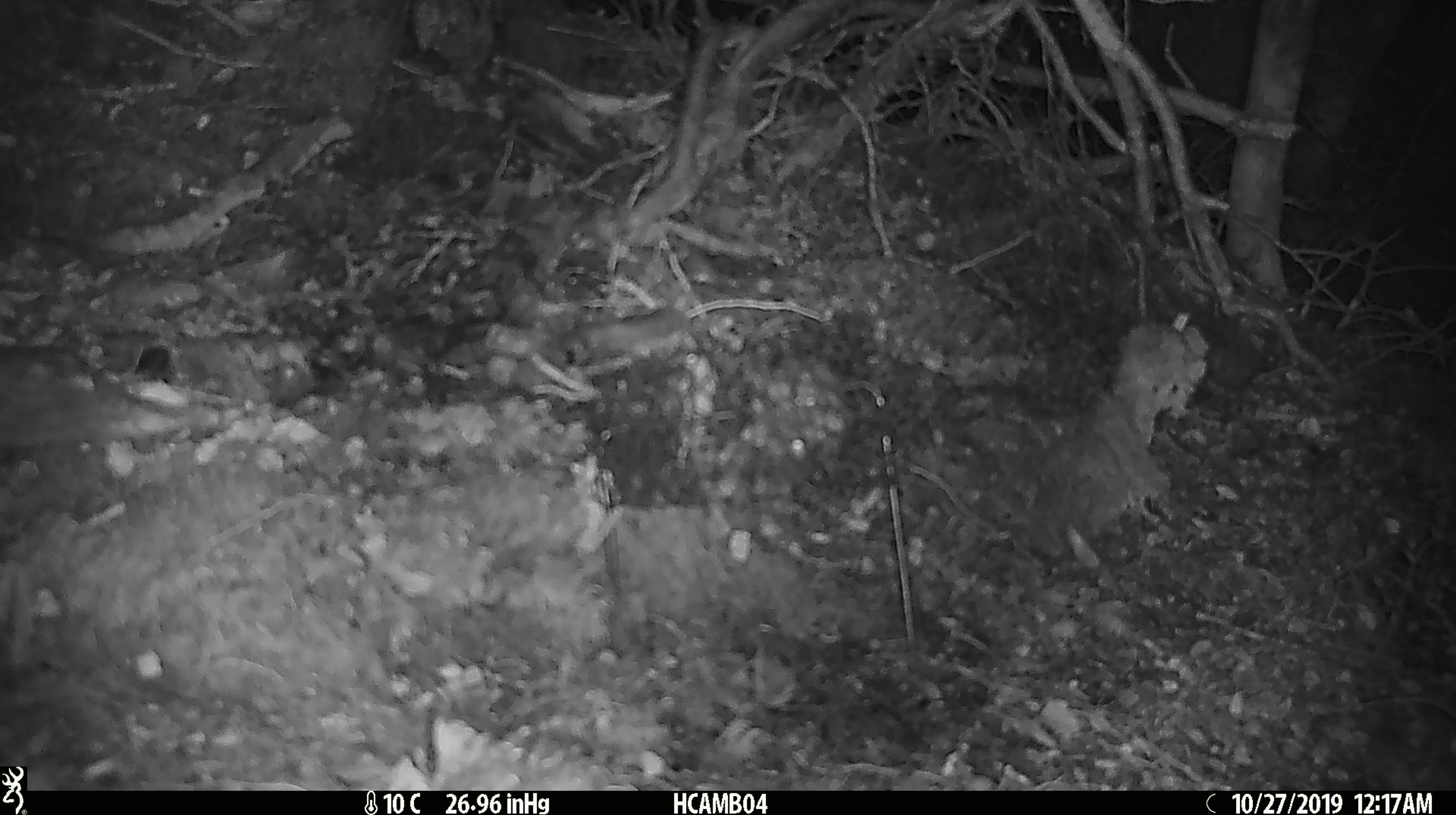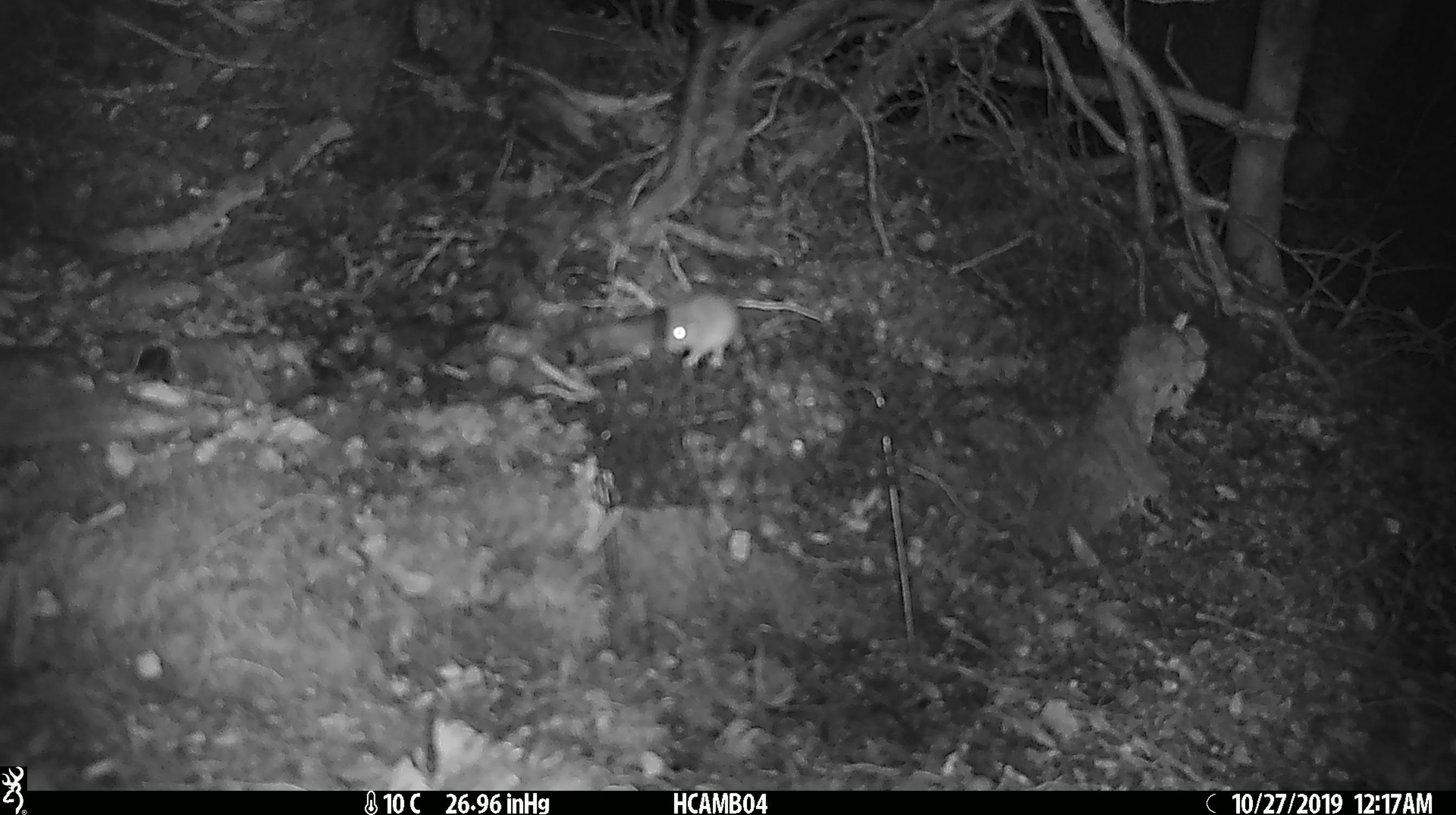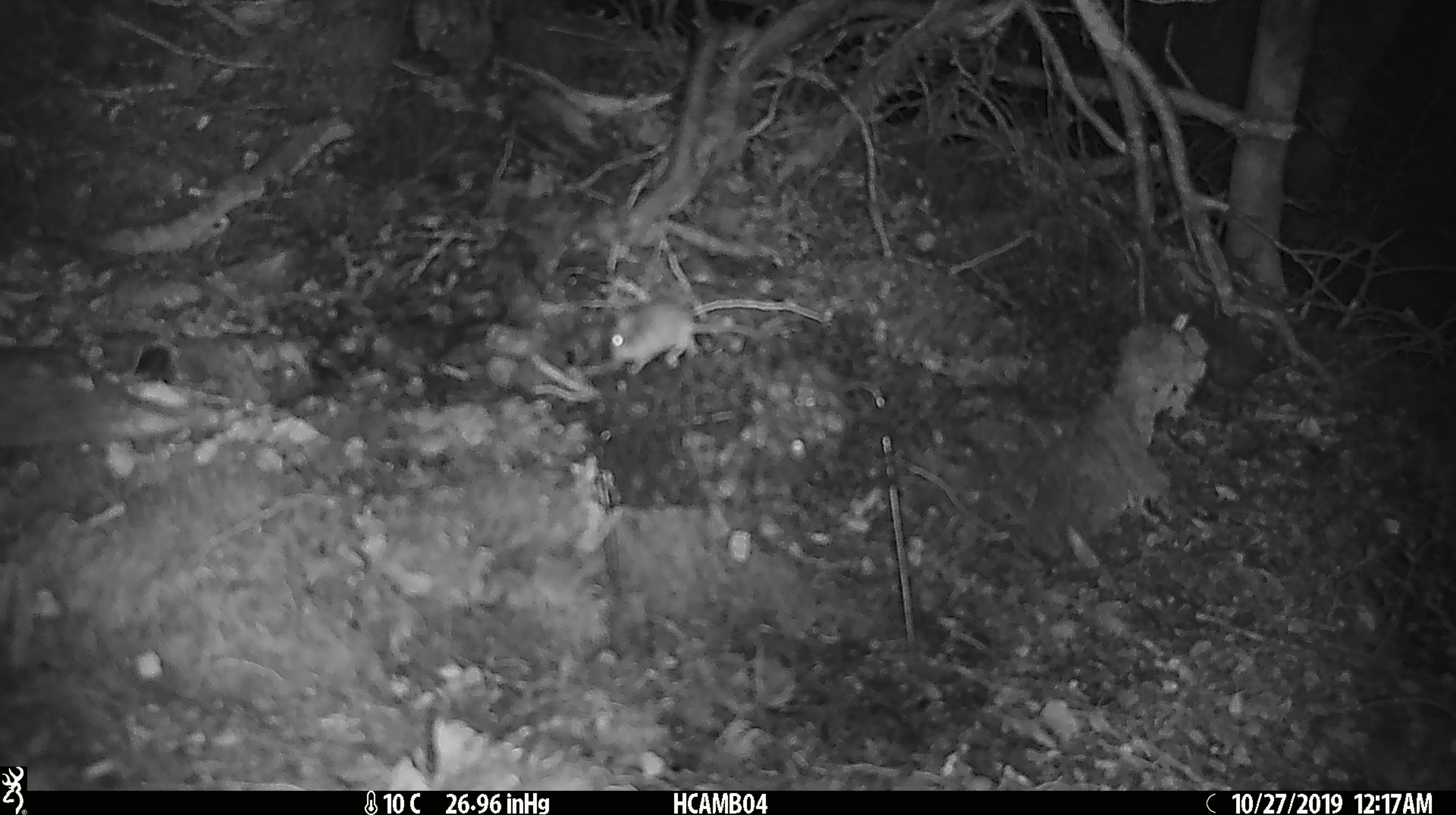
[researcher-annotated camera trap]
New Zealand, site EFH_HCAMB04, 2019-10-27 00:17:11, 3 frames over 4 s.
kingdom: Animalia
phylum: Chordata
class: Mammalia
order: Rodentia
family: Muridae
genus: Mus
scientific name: Mus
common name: mouse